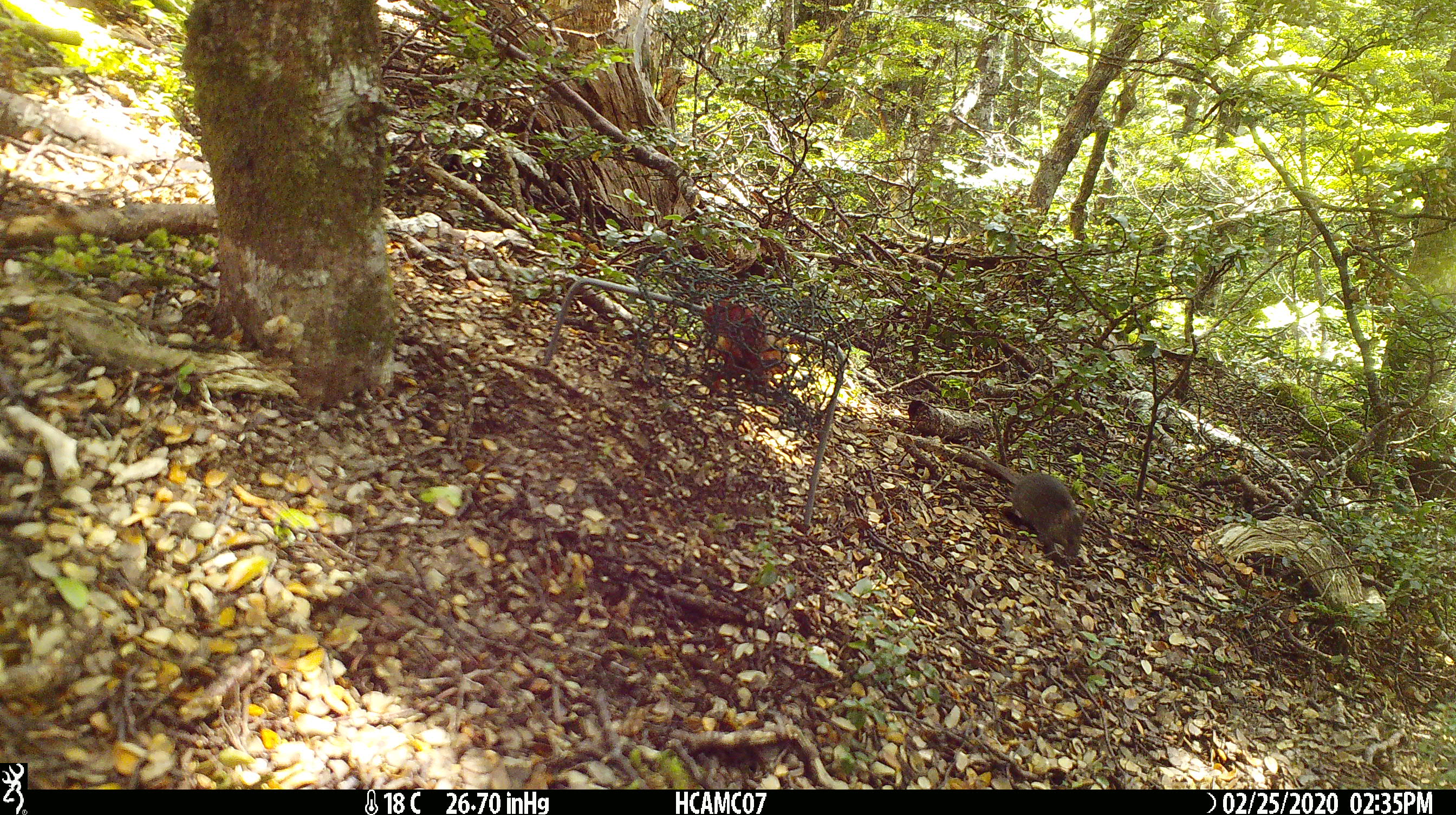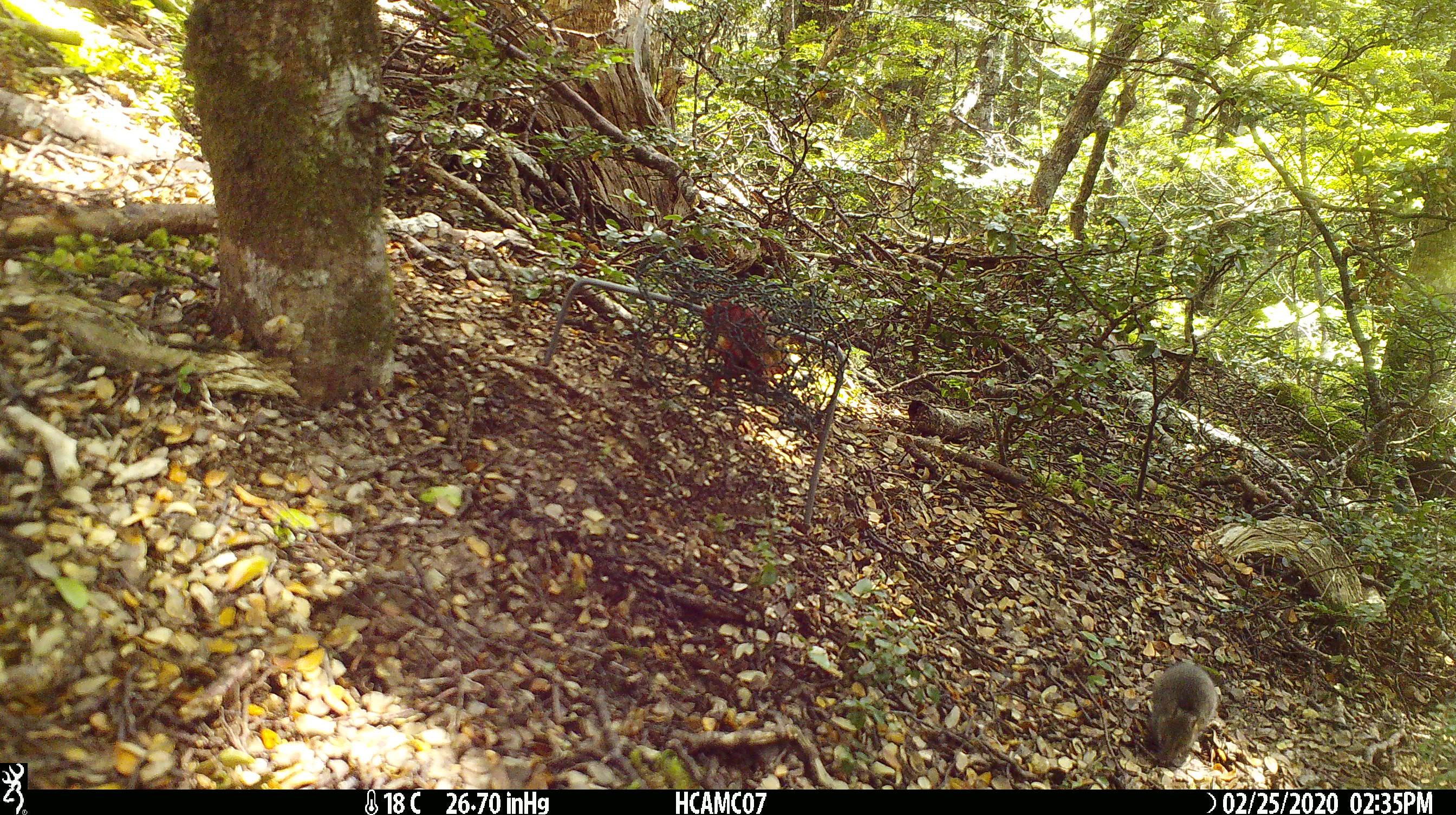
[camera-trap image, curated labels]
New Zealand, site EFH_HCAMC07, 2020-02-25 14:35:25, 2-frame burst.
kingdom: Animalia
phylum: Chordata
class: Mammalia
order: Rodentia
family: Muridae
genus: Mus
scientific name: Mus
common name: mouse